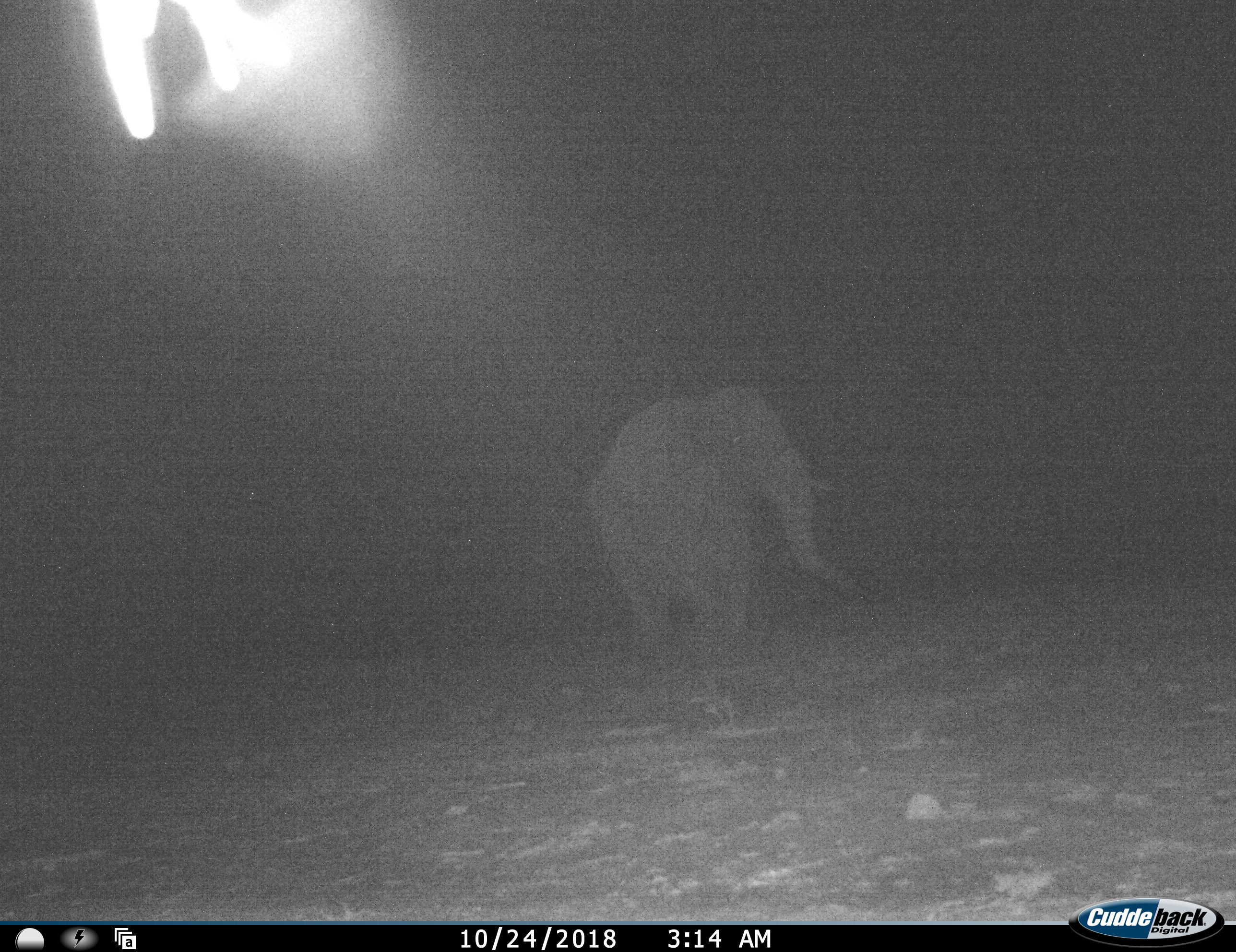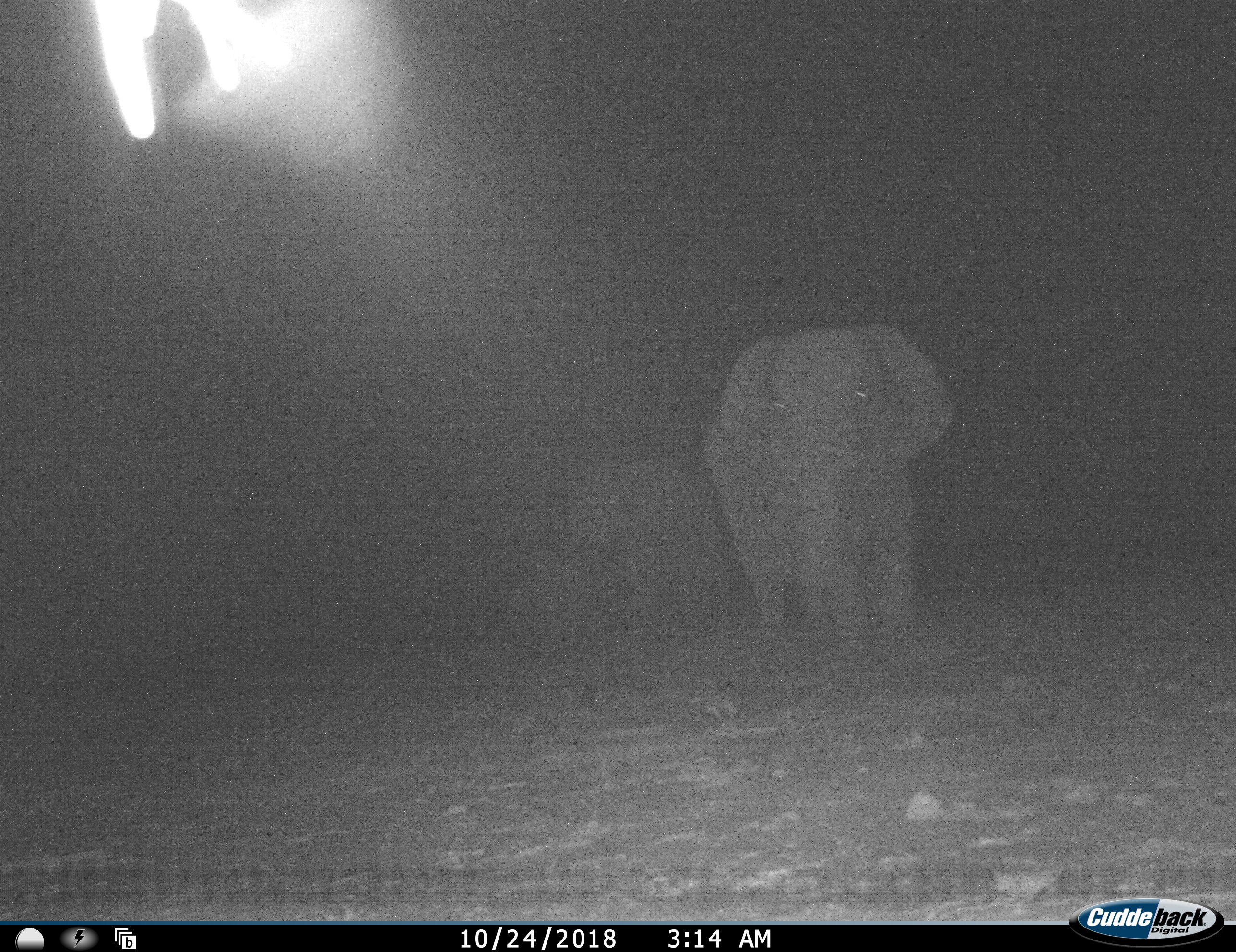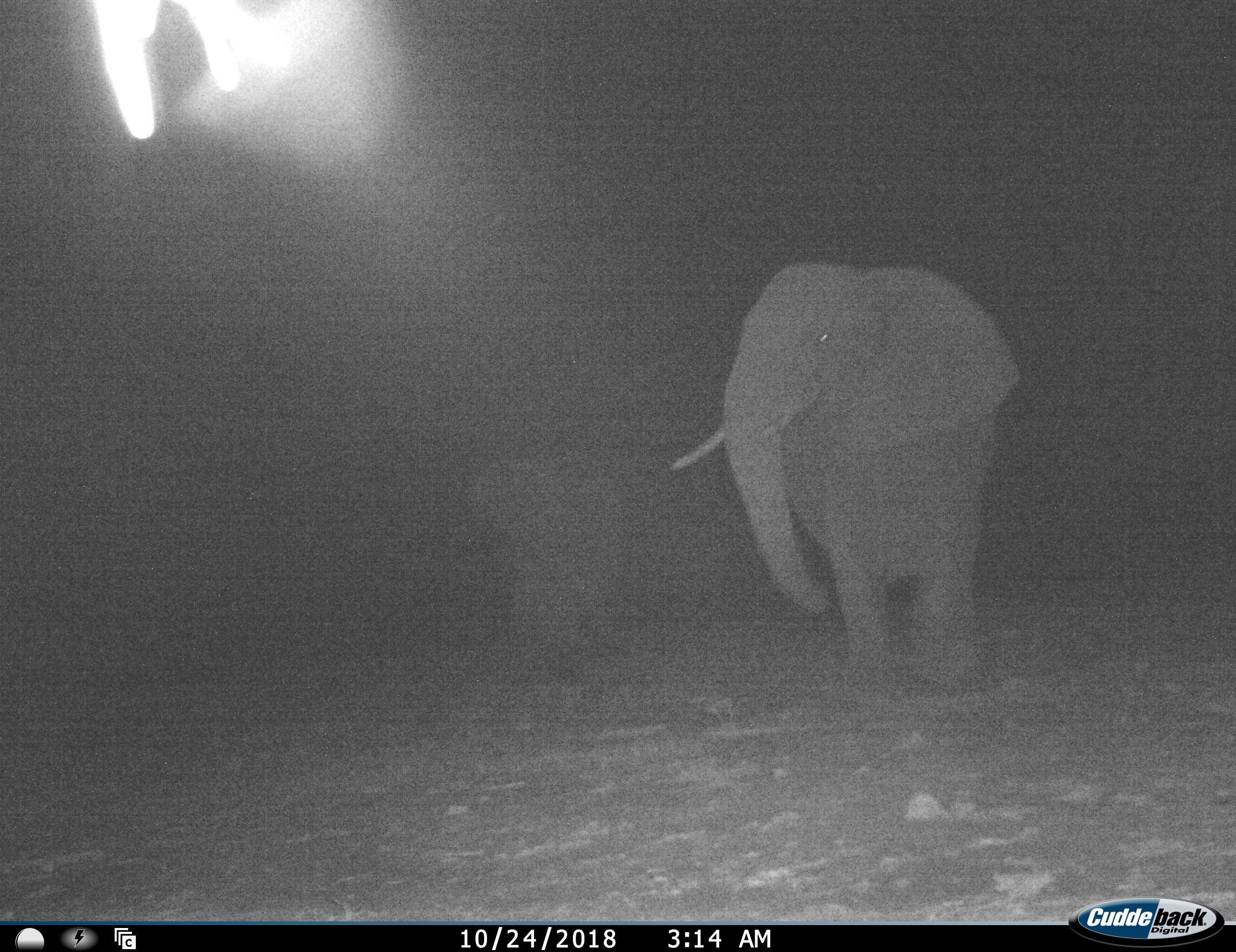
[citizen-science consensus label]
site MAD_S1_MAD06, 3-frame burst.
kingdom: Animalia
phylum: Chordata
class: Mammalia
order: Proboscidea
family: Elephantidae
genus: Loxodonta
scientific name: Loxodonta africana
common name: african bush elephant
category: elephant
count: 2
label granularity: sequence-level